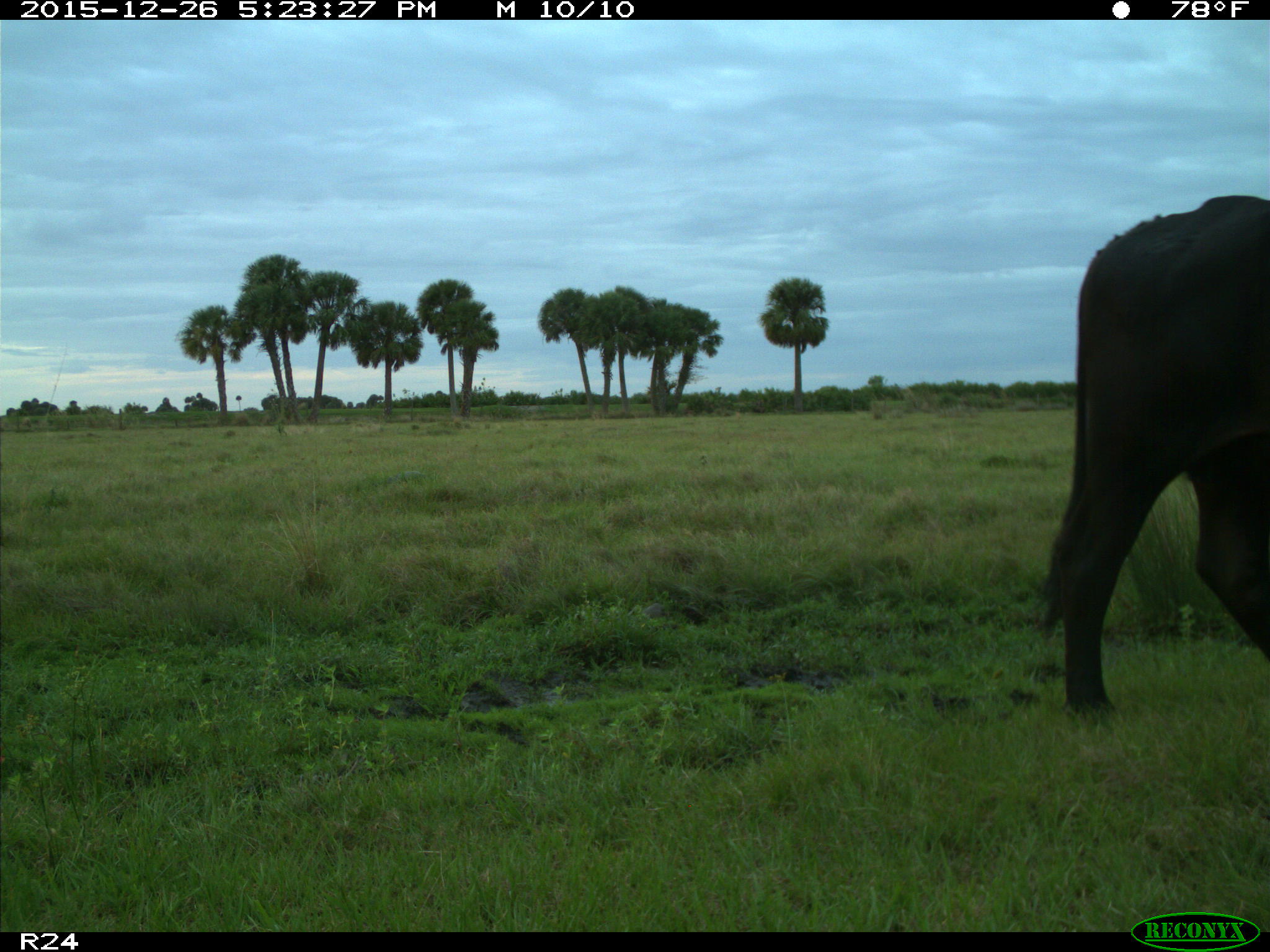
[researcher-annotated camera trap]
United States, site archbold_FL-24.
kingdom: Animalia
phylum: Chordata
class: Mammalia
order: Artiodactyla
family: Bovidae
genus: Bos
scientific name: Bos taurus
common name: domestic cow